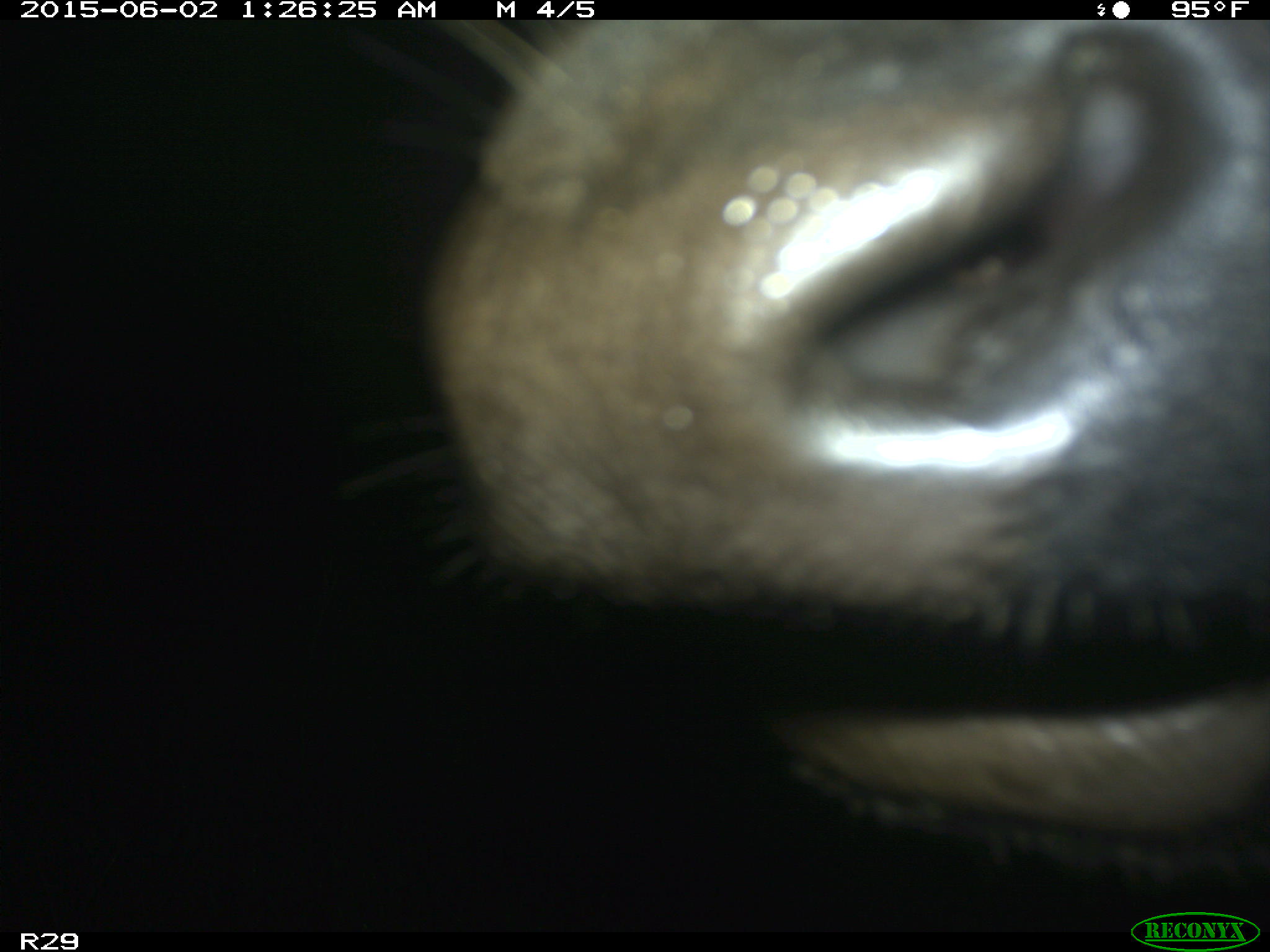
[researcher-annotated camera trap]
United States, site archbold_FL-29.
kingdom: Animalia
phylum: Chordata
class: Mammalia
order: Artiodactyla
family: Bovidae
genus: Bos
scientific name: Bos taurus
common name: domestic cow